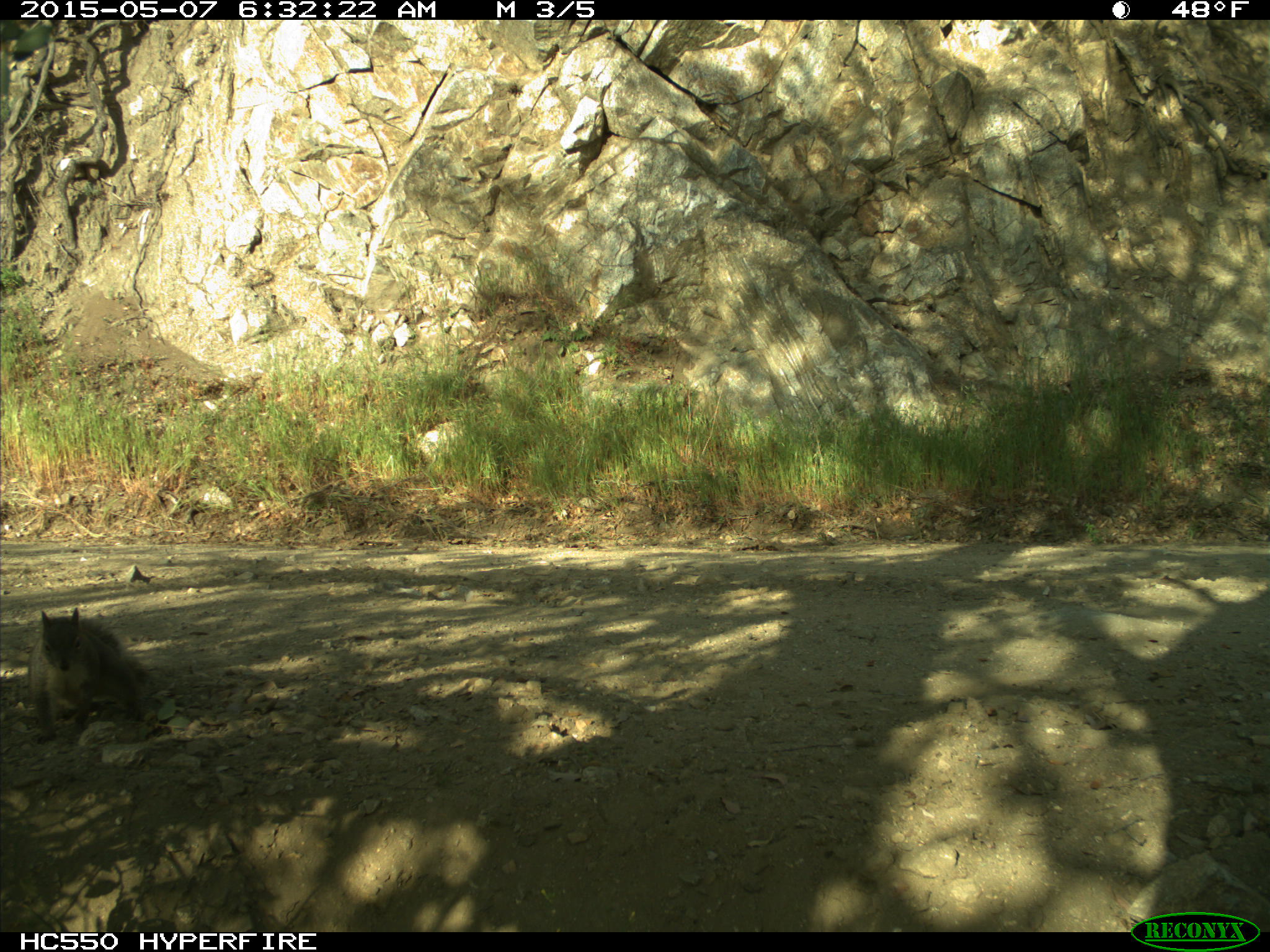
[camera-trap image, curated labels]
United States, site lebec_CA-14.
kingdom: Animalia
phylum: Chordata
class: Mammalia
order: Rodentia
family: Sciuridae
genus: Sciurus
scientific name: Sciurus carolinensis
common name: eastern gray squirrel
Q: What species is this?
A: Sciurus carolinensis (eastern gray squirrel).